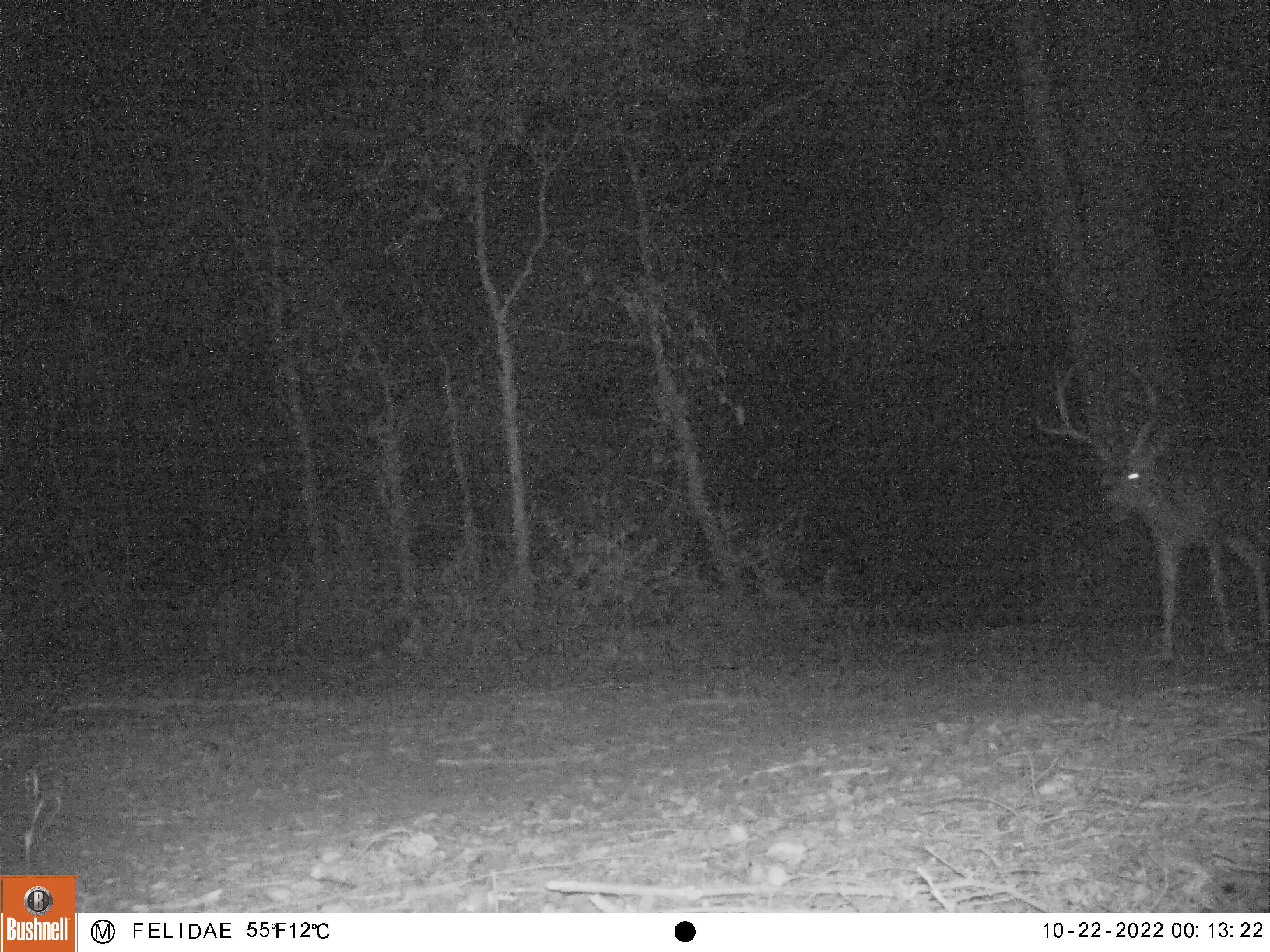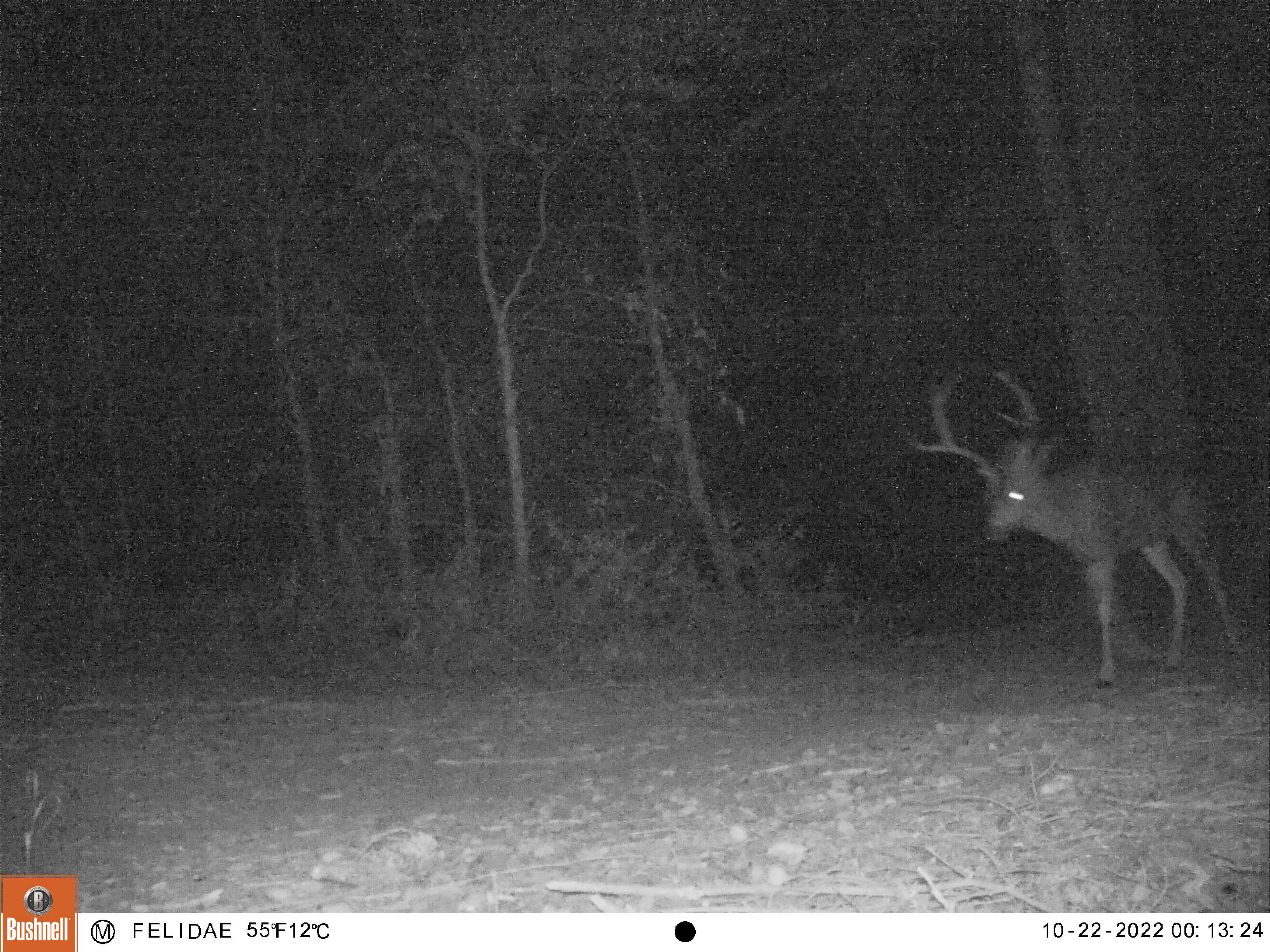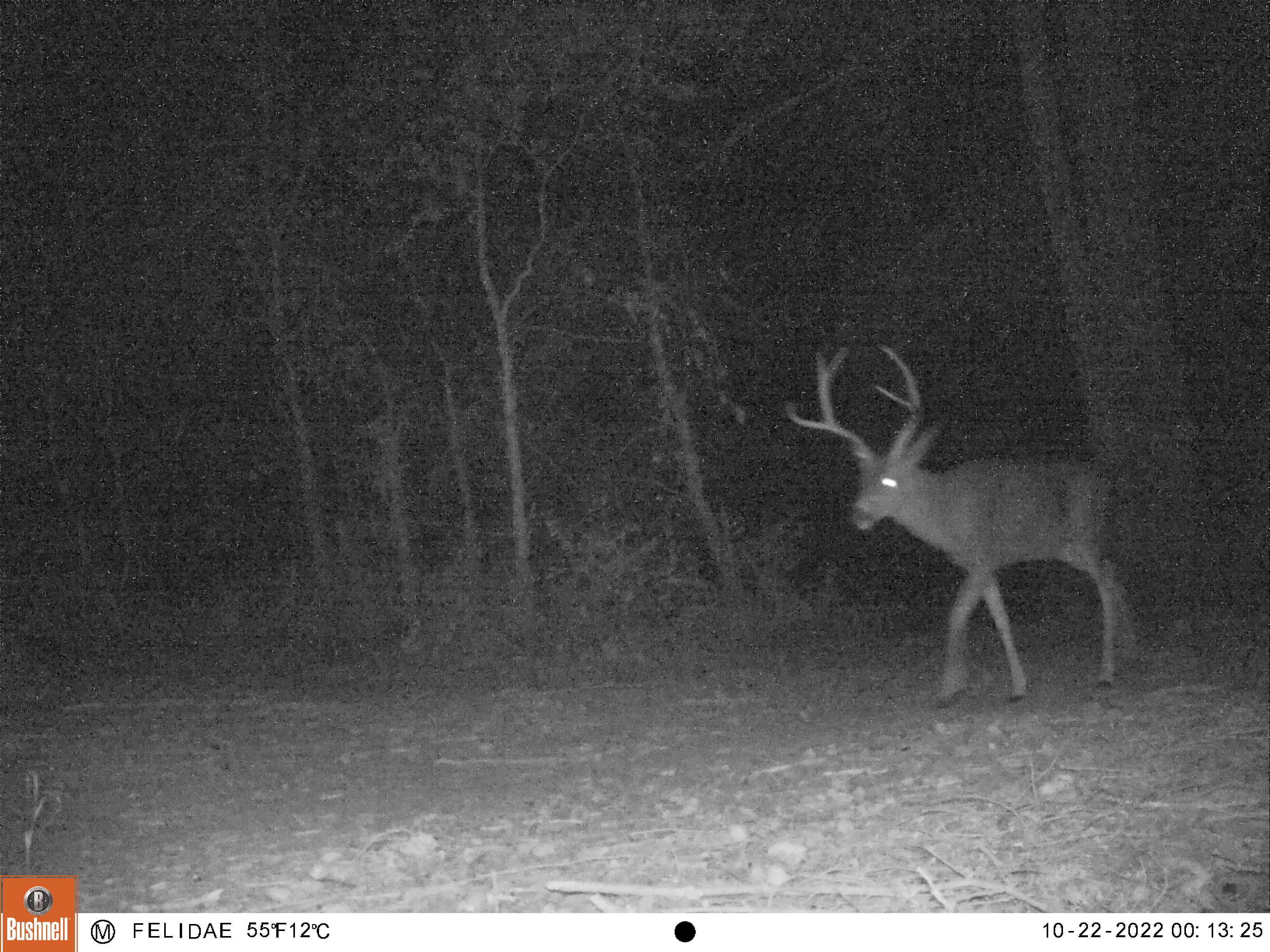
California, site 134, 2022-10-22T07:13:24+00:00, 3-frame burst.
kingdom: Animalia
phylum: Chordata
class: Mammalia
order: Artiodactyla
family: Cervidae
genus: Odocoileus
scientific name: Odocoileus hemionus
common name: mule deer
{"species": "mule deer (Odocoileus hemionus)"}